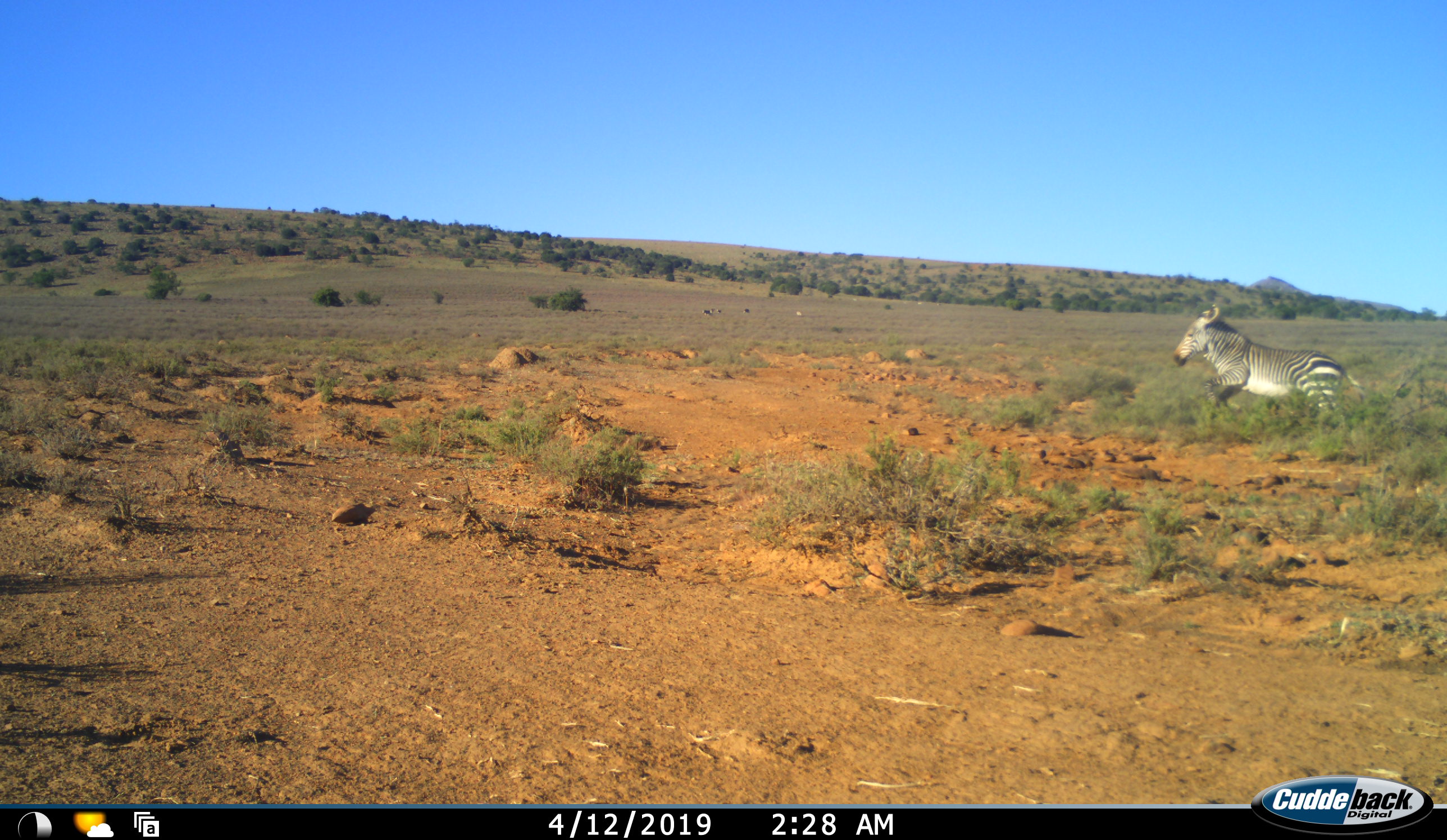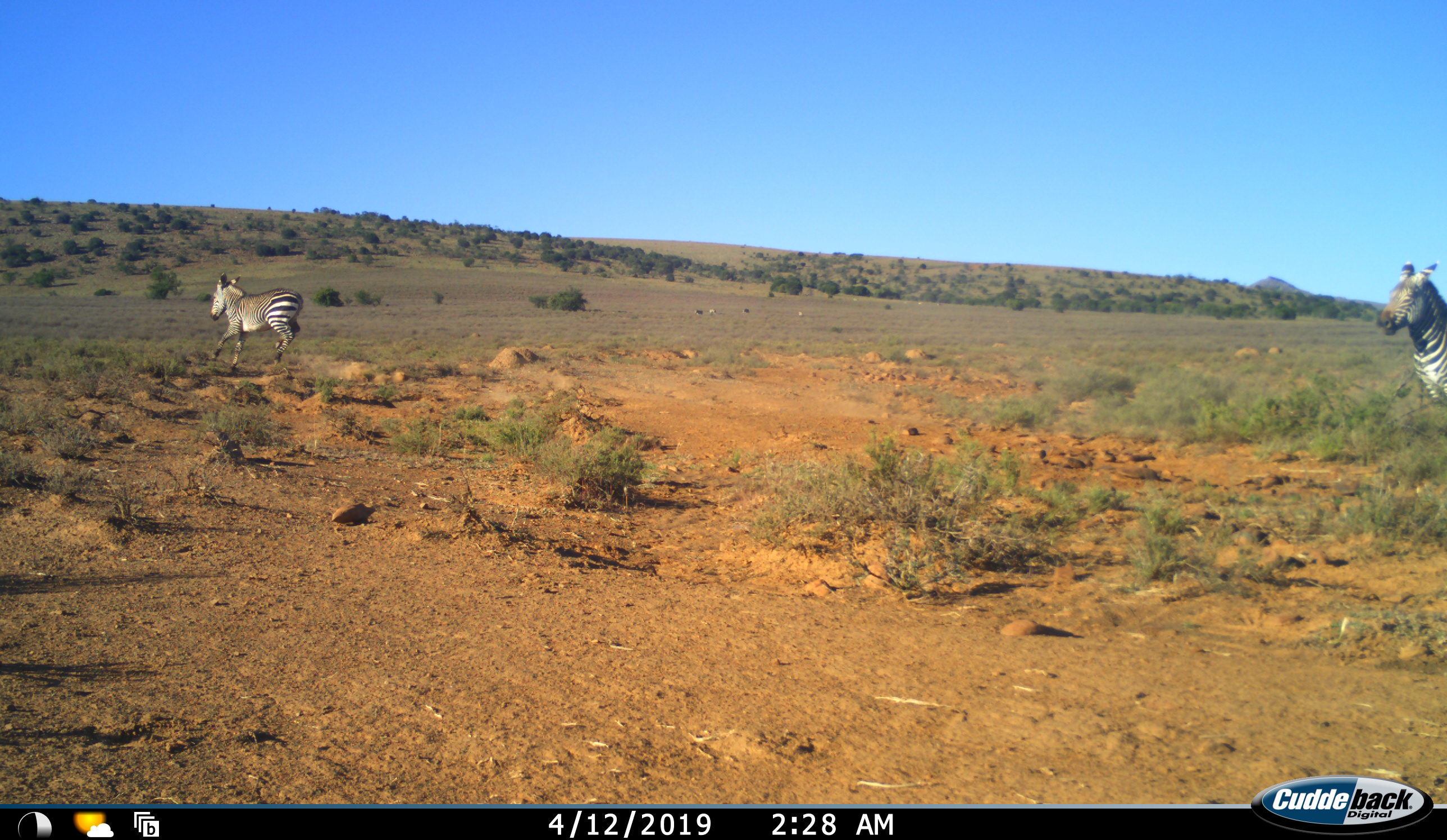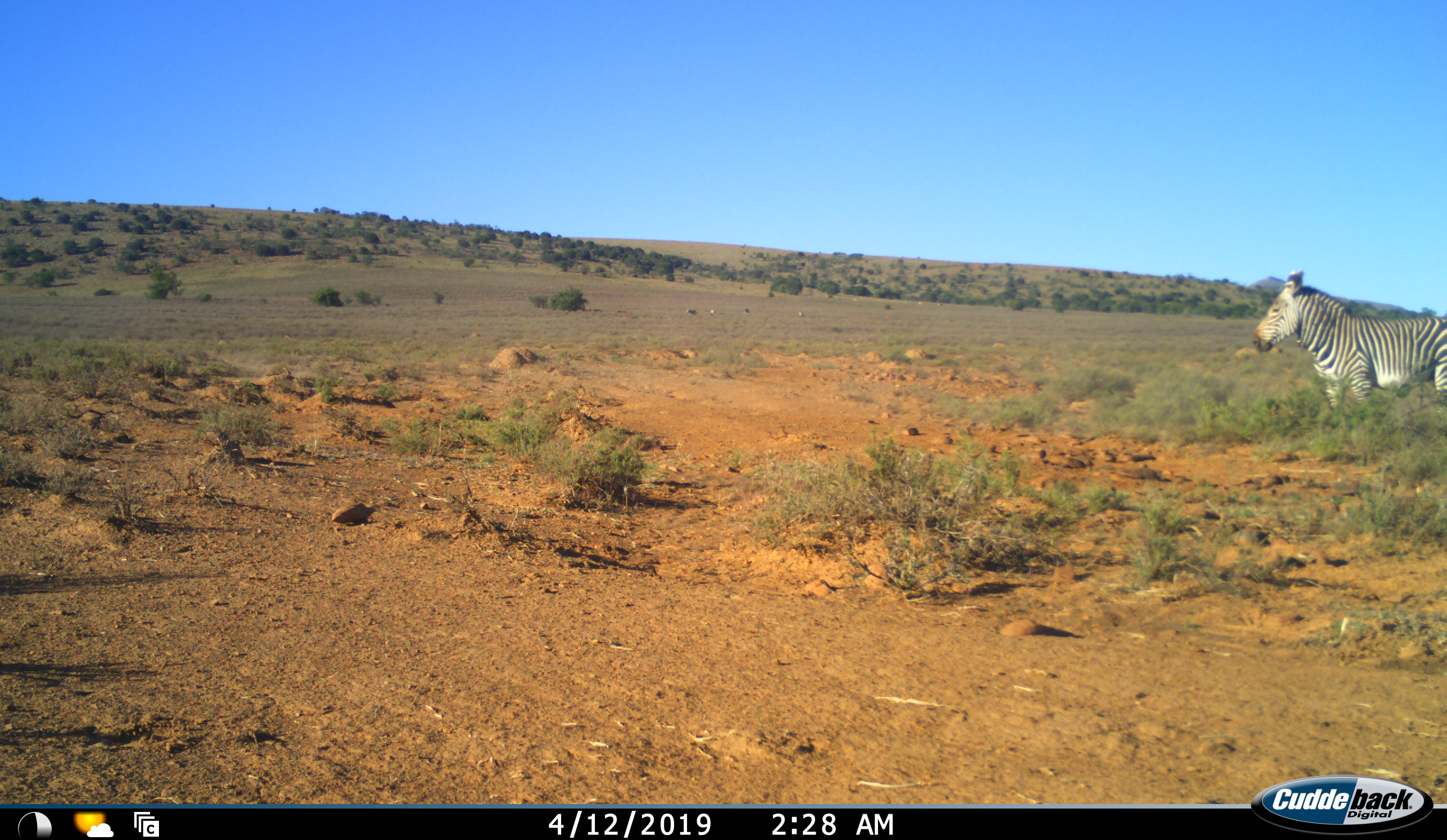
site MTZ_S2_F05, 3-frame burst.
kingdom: Animalia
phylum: Chordata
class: Mammalia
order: Perissodactyla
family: Equidae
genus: Equus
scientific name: Equus zebra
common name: mountain zebra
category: zebramountain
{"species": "zebramountain (mountain zebra) (Equus zebra)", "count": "2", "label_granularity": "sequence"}